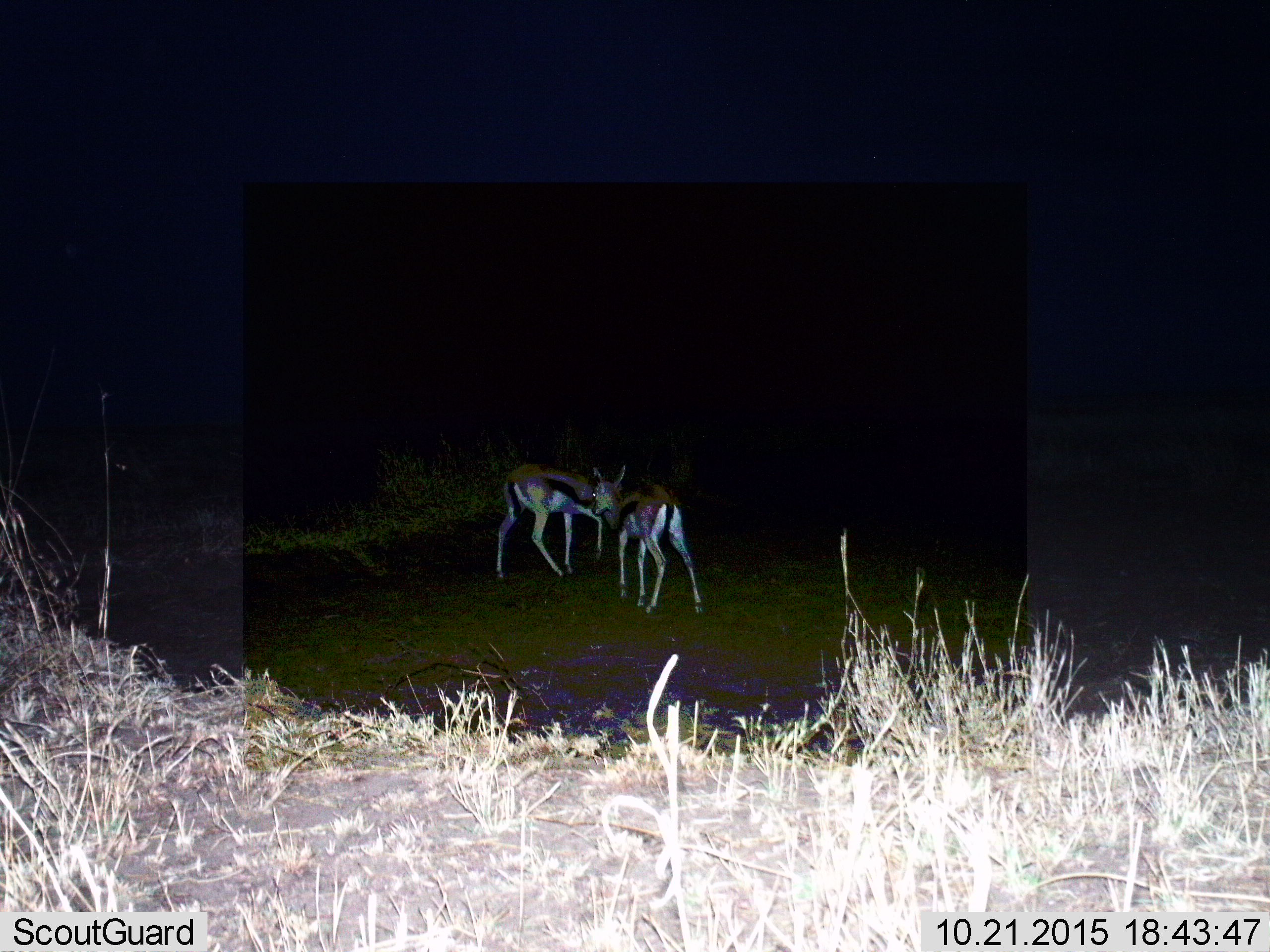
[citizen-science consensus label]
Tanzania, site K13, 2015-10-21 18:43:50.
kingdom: Animalia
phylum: Chordata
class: Mammalia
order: Artiodactyla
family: Bovidae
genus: Eudorcas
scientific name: Eudorcas thomsonii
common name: thomson's gazelle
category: gazellethomsons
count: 2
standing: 78%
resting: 0%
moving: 22%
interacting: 33%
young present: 0%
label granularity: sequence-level